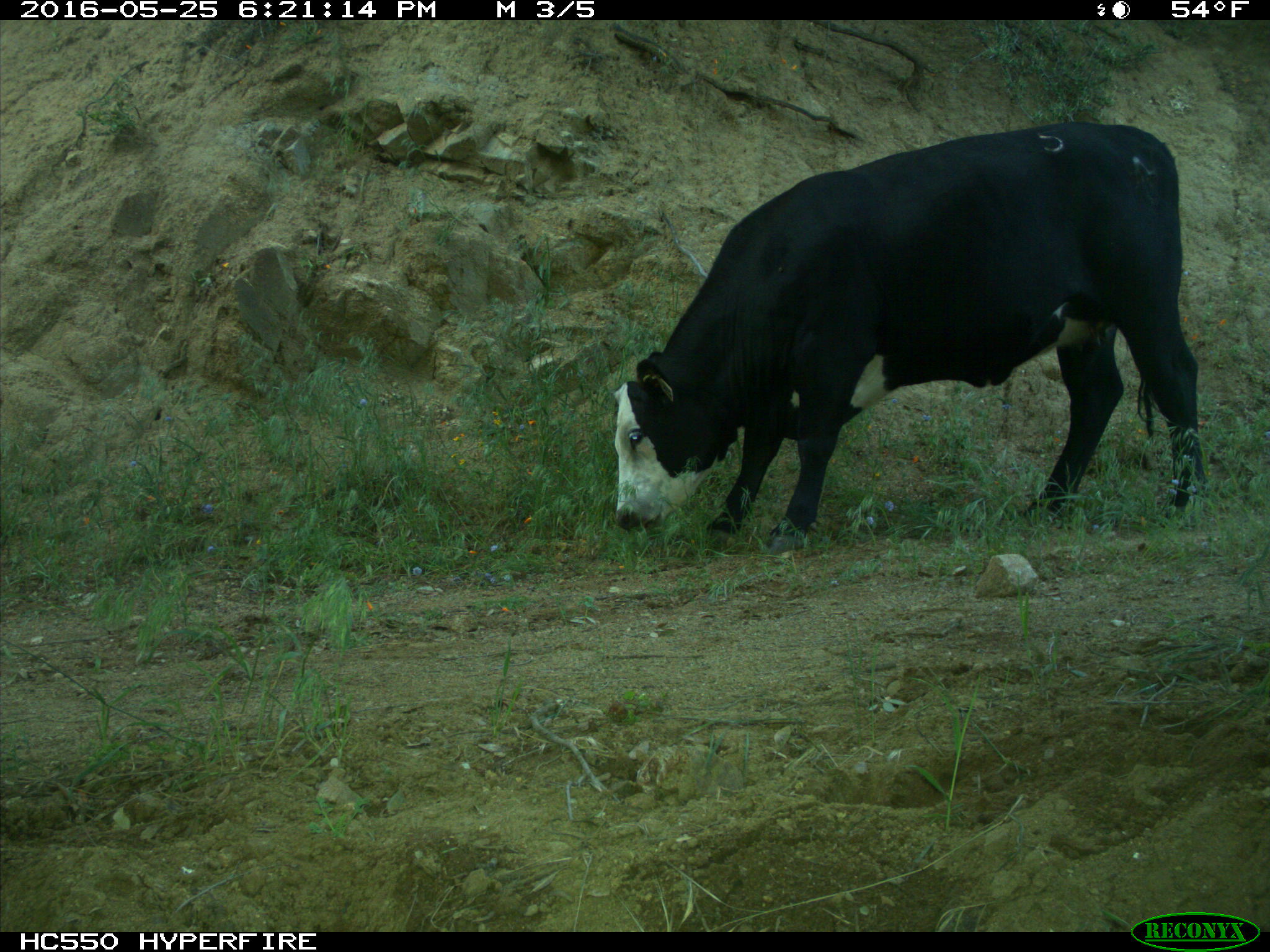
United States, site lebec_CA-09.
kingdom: Animalia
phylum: Chordata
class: Mammalia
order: Artiodactyla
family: Bovidae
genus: Bos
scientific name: Bos taurus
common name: domestic cow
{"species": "Bos taurus (domestic cow)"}